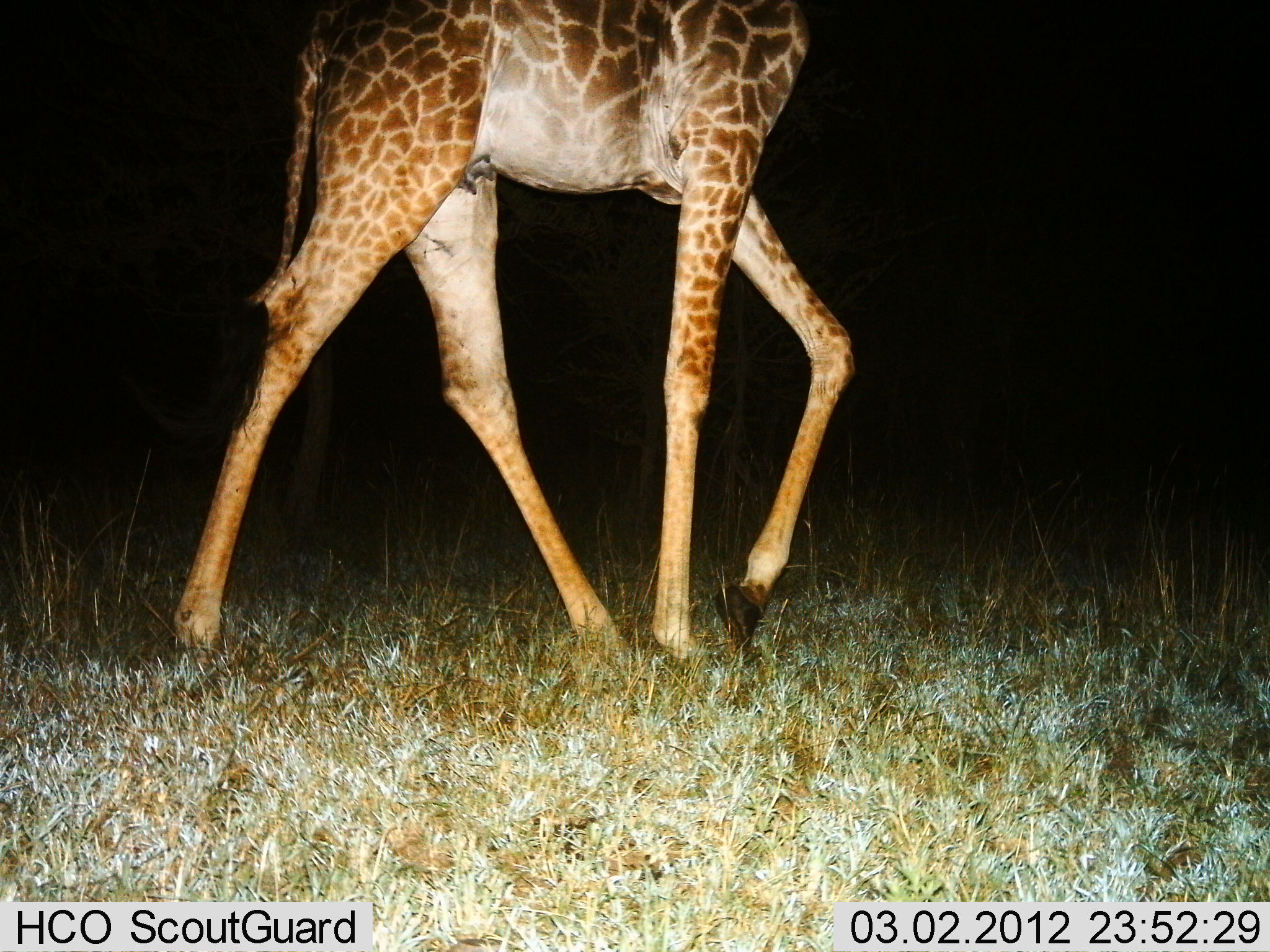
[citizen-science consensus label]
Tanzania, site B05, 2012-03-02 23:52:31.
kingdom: Animalia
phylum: Chordata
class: Mammalia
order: Artiodactyla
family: Giraffidae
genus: Giraffa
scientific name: Giraffa camelopardalis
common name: giraffe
Giraffe (Giraffa camelopardalis), count 1. Behavior (volunteer vote fractions): standing 0%, resting 0%, moving 100%, interacting 0%. Young present (vote fraction): 0%. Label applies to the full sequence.